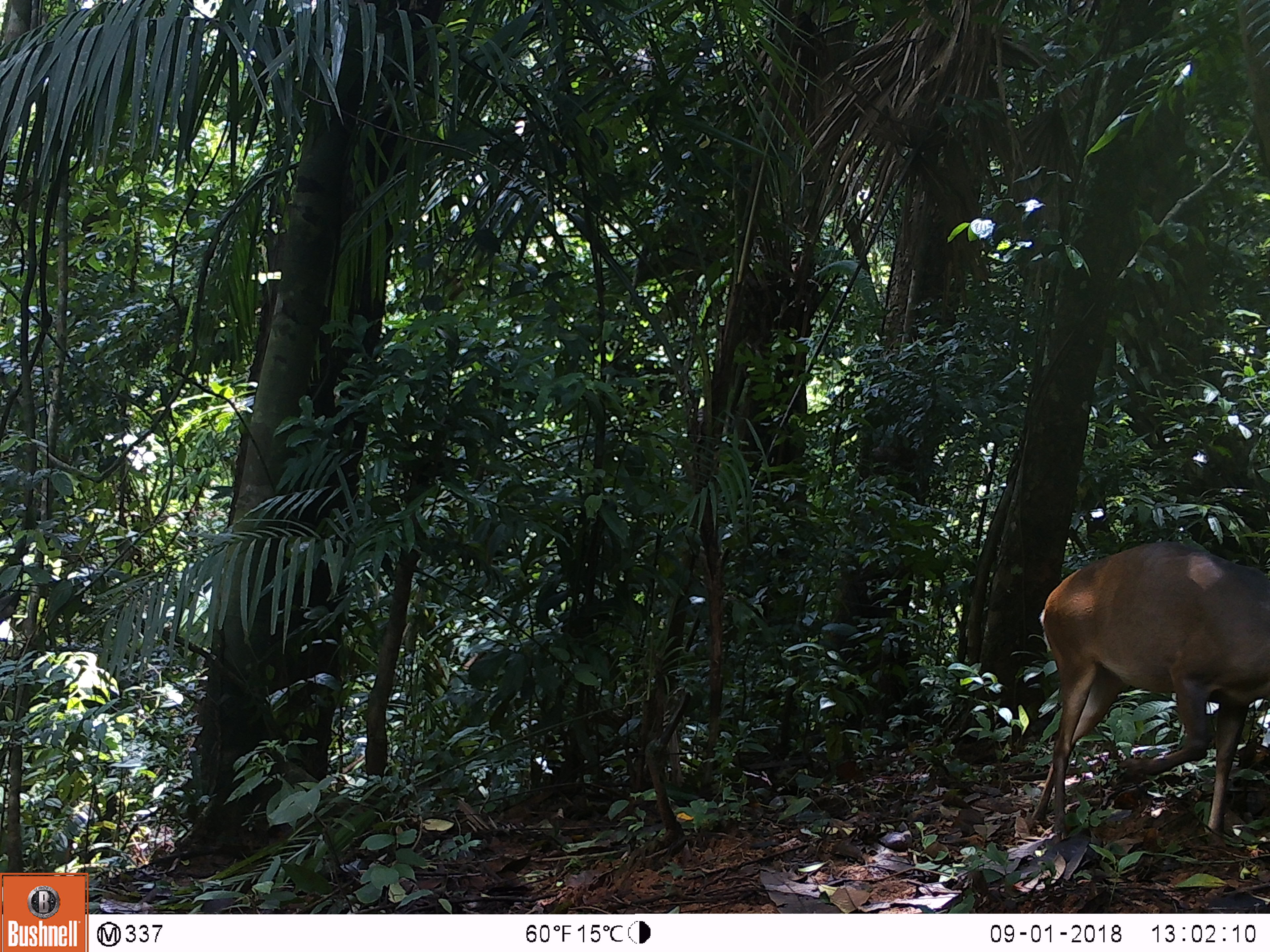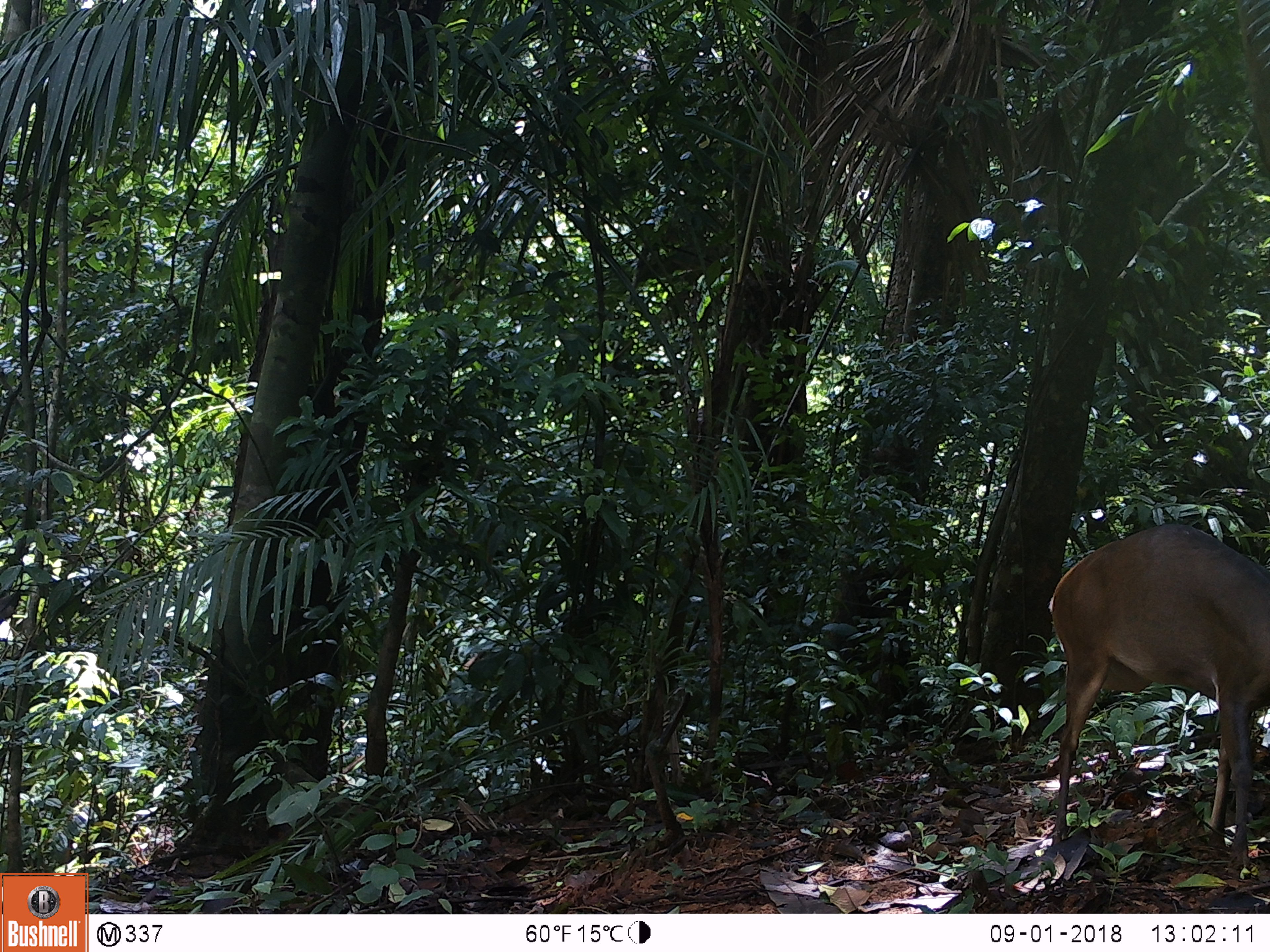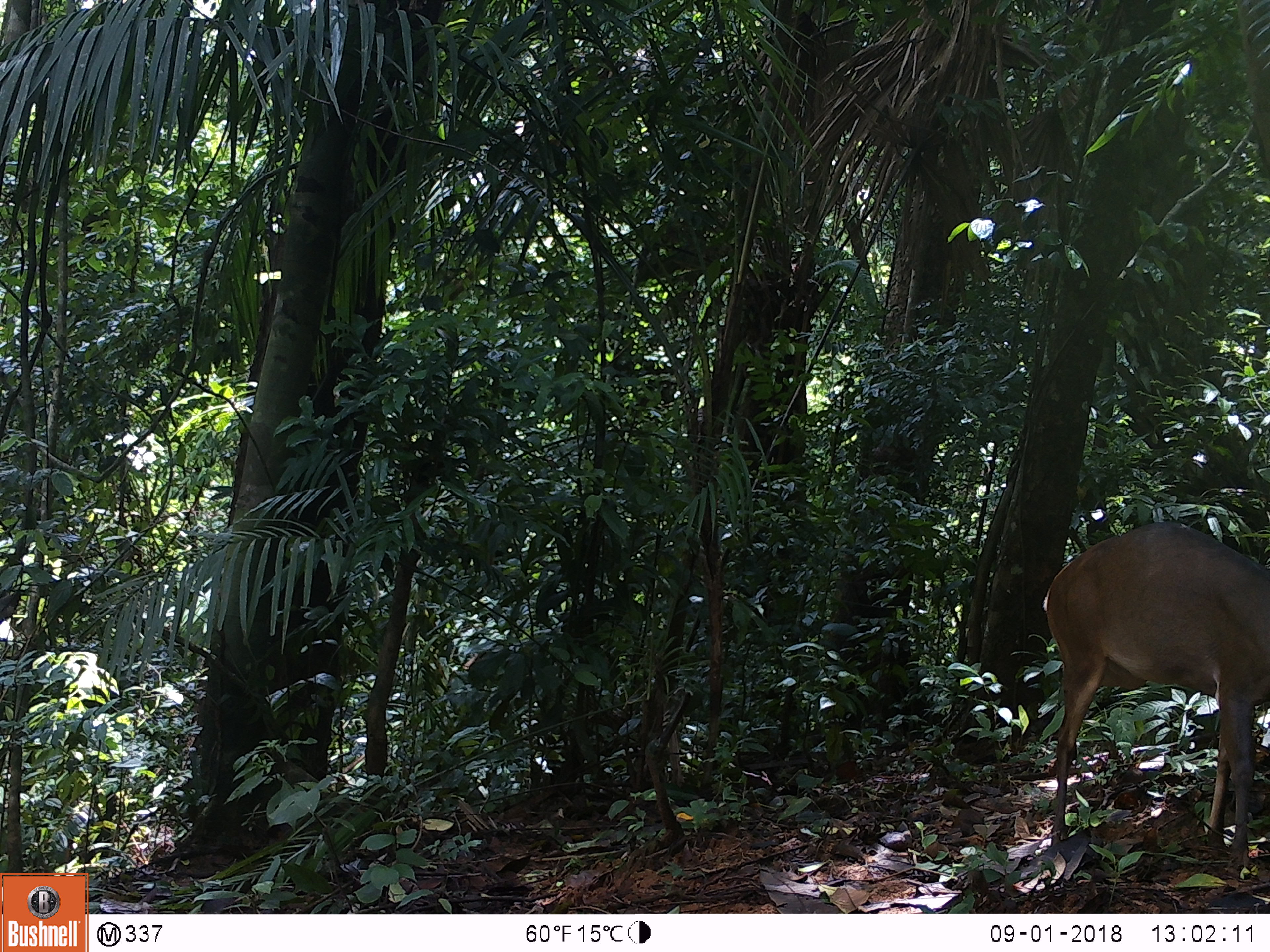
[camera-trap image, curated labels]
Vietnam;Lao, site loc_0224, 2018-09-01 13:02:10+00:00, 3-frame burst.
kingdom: Animalia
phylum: Chordata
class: Mammalia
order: Artiodactyla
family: Cervidae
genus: Muntiacus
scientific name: Muntiacus vuquangensis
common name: large-antlered muntjac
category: large antlered muntjac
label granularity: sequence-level